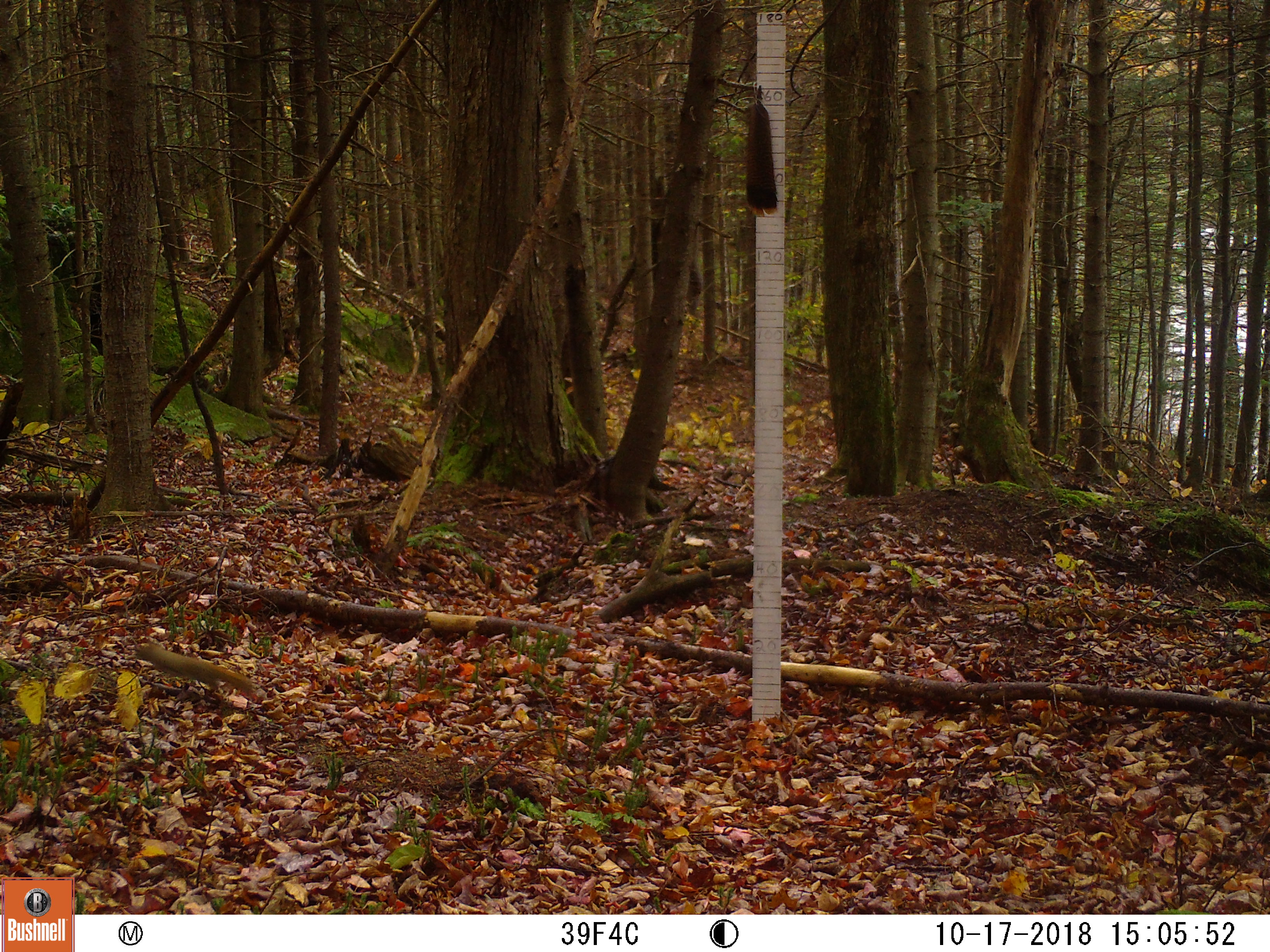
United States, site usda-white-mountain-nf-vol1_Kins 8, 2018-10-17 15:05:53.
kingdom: Animalia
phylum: Chordata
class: Mammalia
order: Rodentia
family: Sciuridae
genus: Tamiasciurus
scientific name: Tamiasciurus hudsonicus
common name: red squirrel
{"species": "red squirrel (Tamiasciurus hudsonicus)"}